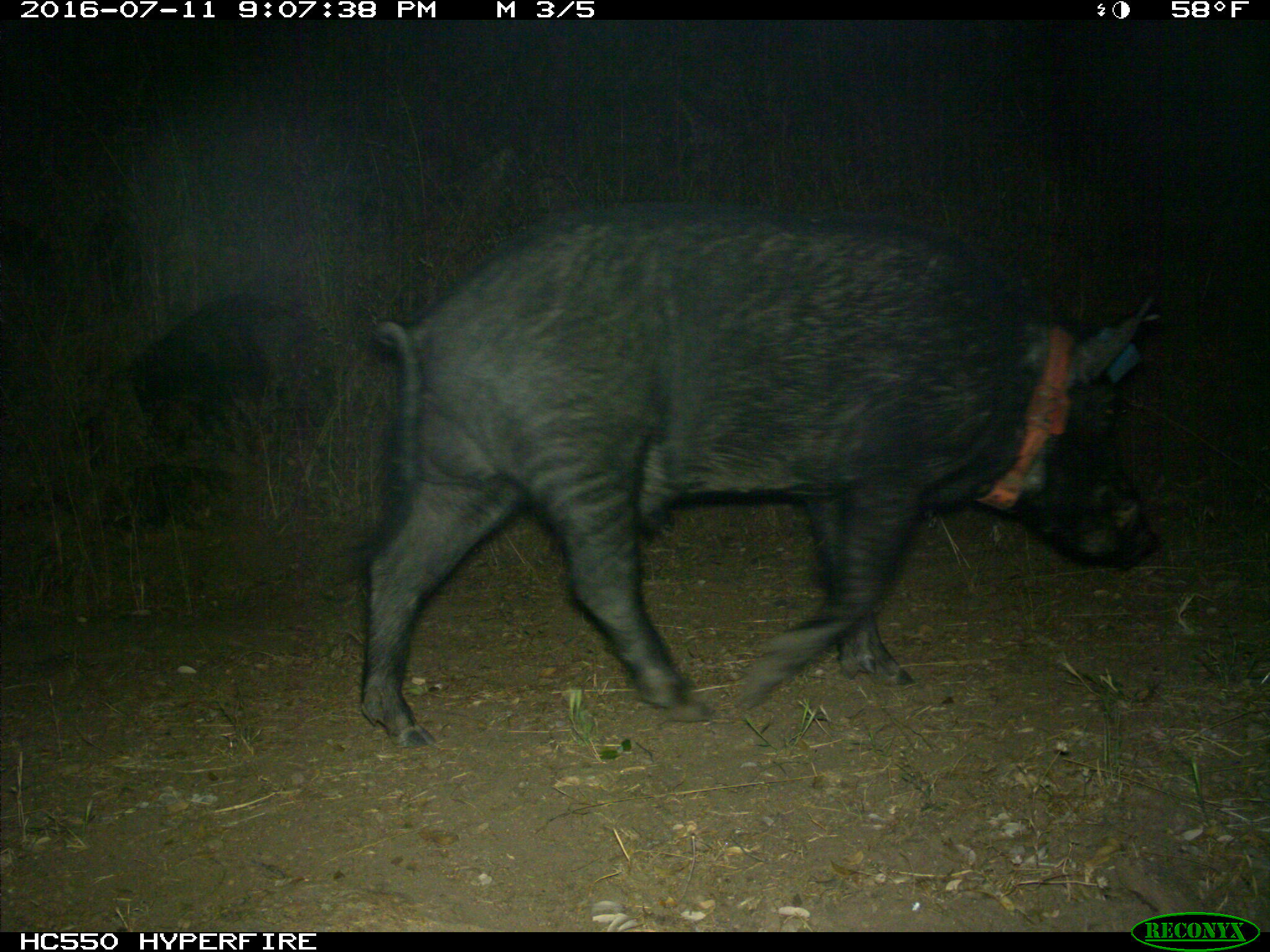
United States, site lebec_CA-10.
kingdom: Animalia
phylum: Chordata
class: Mammalia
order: Artiodactyla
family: Suidae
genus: Sus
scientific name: Sus scrofa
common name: wild boar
Sus scrofa (wild boar).